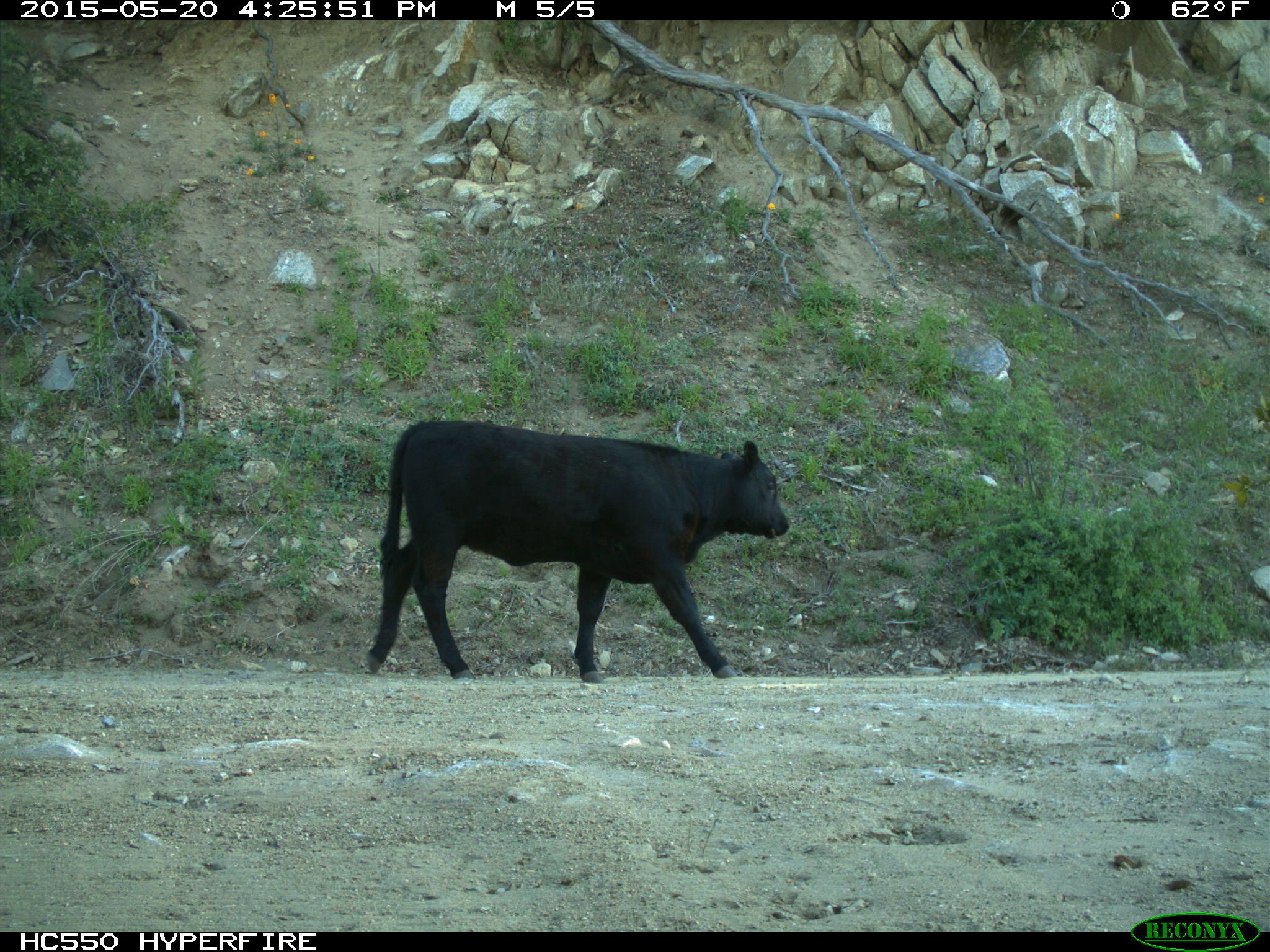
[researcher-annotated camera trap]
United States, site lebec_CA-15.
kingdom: Animalia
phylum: Chordata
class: Mammalia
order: Artiodactyla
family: Bovidae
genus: Bos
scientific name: Bos taurus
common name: domestic cow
Bos taurus (domestic cow).